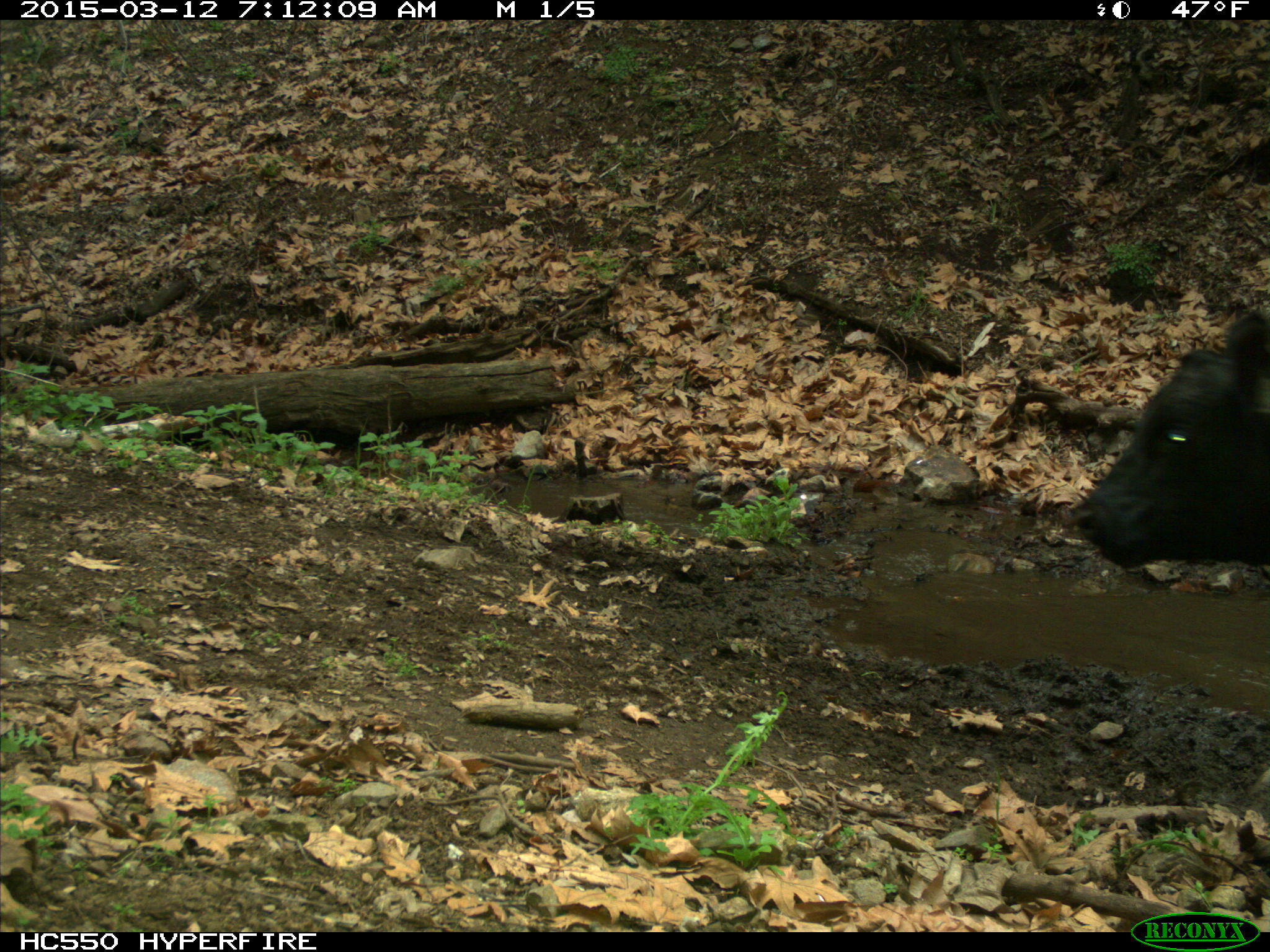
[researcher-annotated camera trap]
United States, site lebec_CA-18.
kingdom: Animalia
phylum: Chordata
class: Mammalia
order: Artiodactyla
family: Bovidae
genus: Bos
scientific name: Bos taurus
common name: domestic cow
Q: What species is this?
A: Bos taurus (domestic cow).